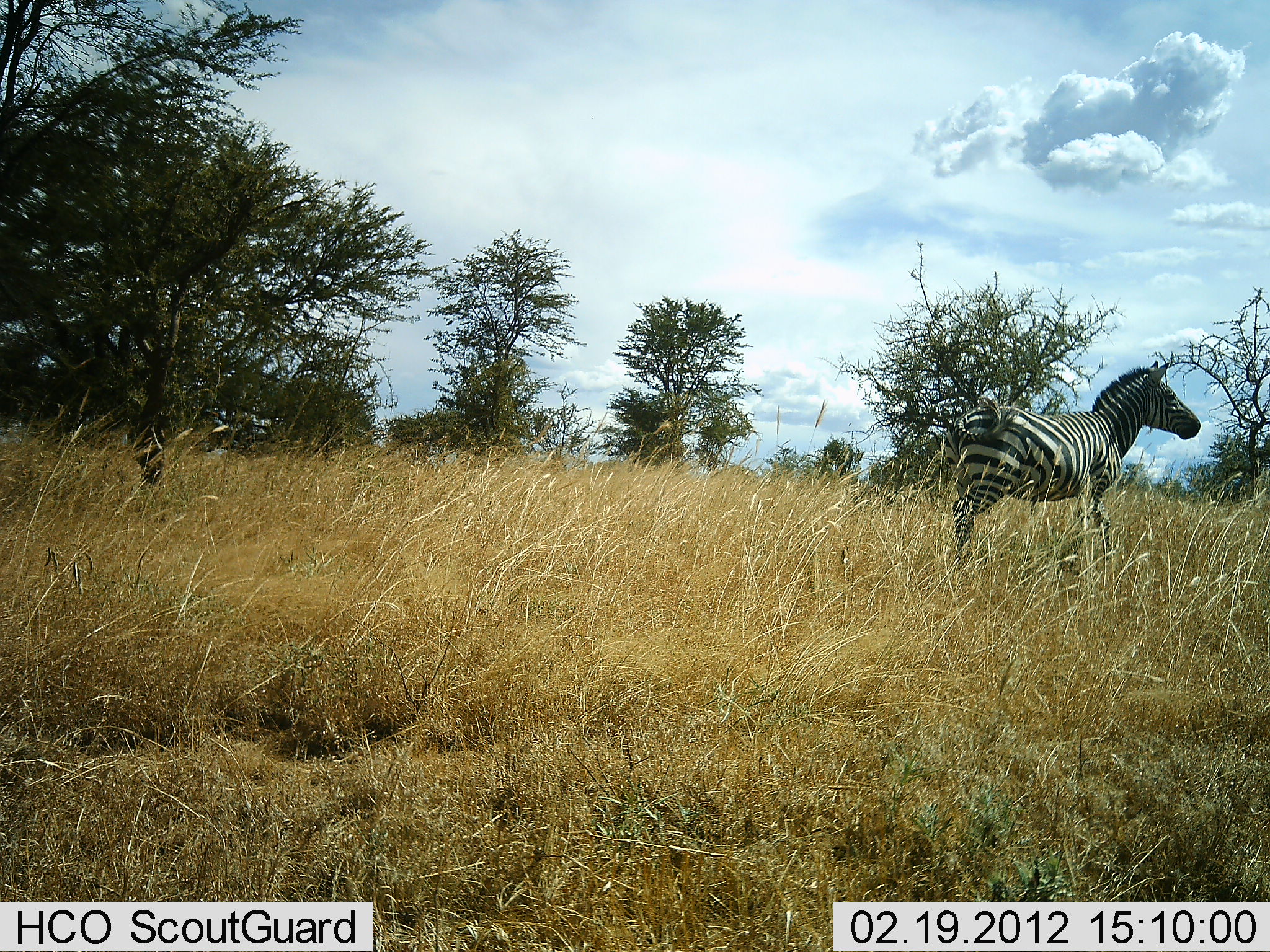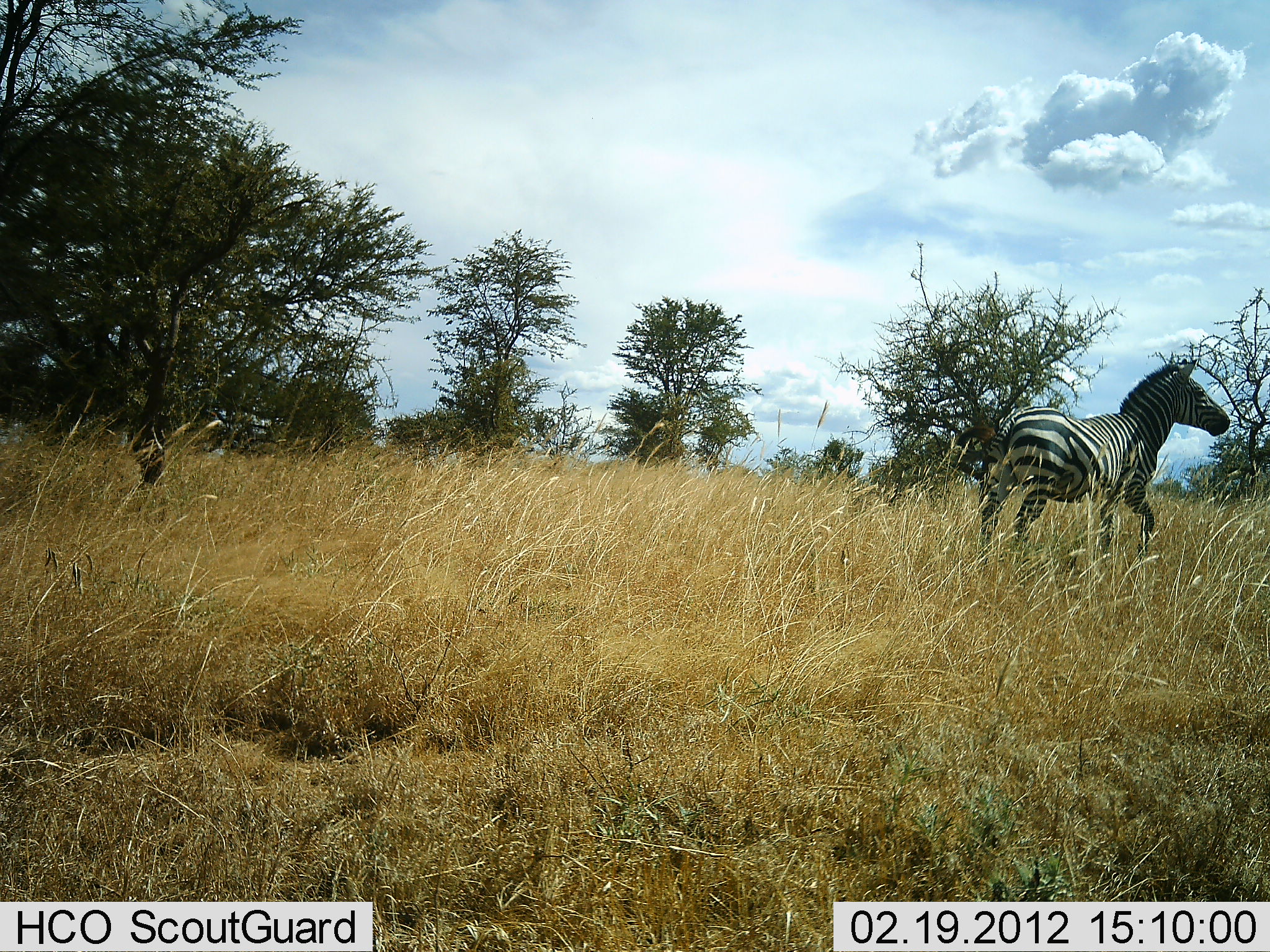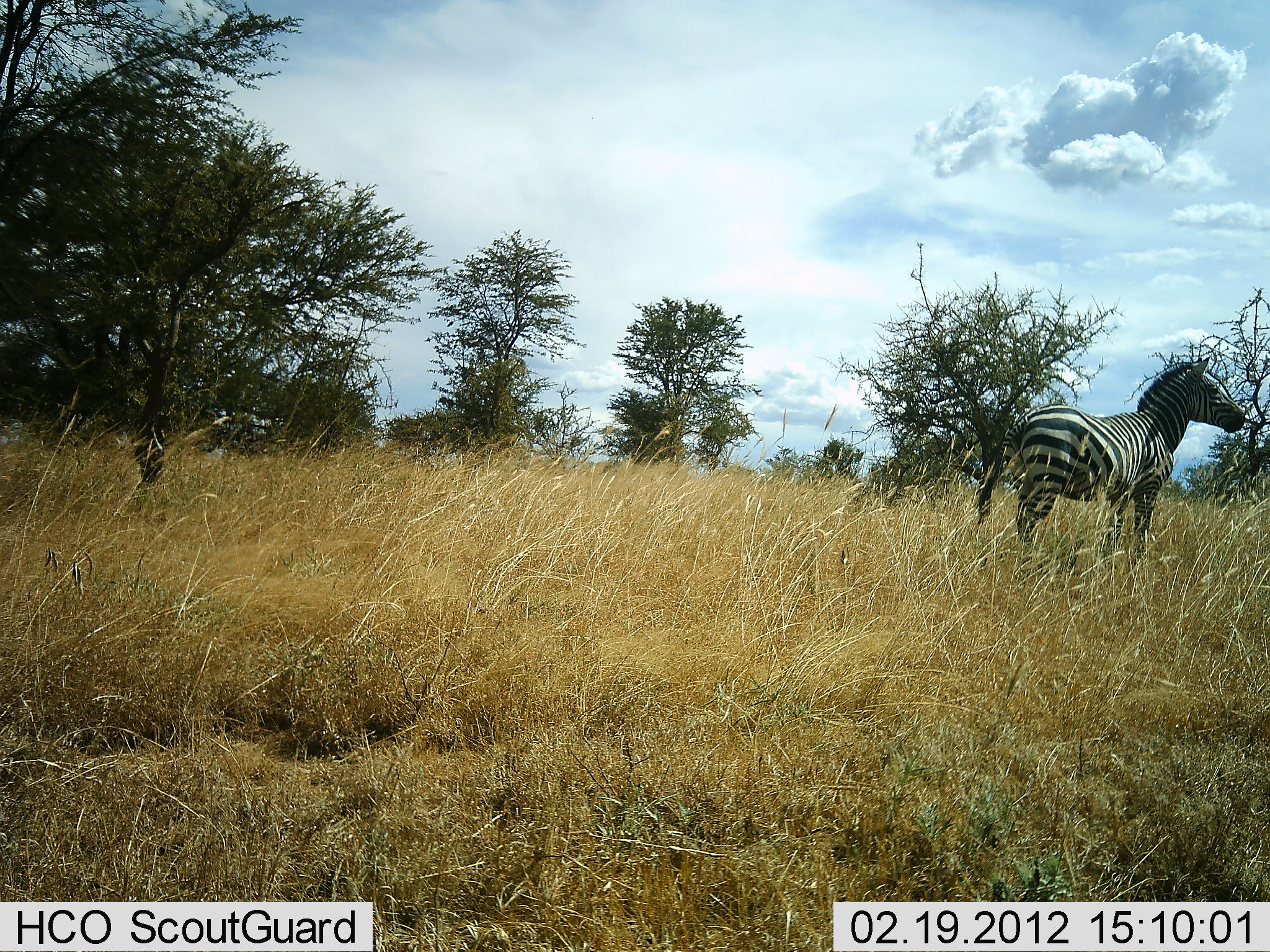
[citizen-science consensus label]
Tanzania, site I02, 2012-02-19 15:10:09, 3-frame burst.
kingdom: Animalia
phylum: Chordata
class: Mammalia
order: Perissodactyla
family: Equidae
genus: Equus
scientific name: Equus quagga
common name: plains zebra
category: zebra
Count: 1.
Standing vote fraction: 9%.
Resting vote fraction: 0%.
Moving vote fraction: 100%.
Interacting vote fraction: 0%.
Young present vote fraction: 0%.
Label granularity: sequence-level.